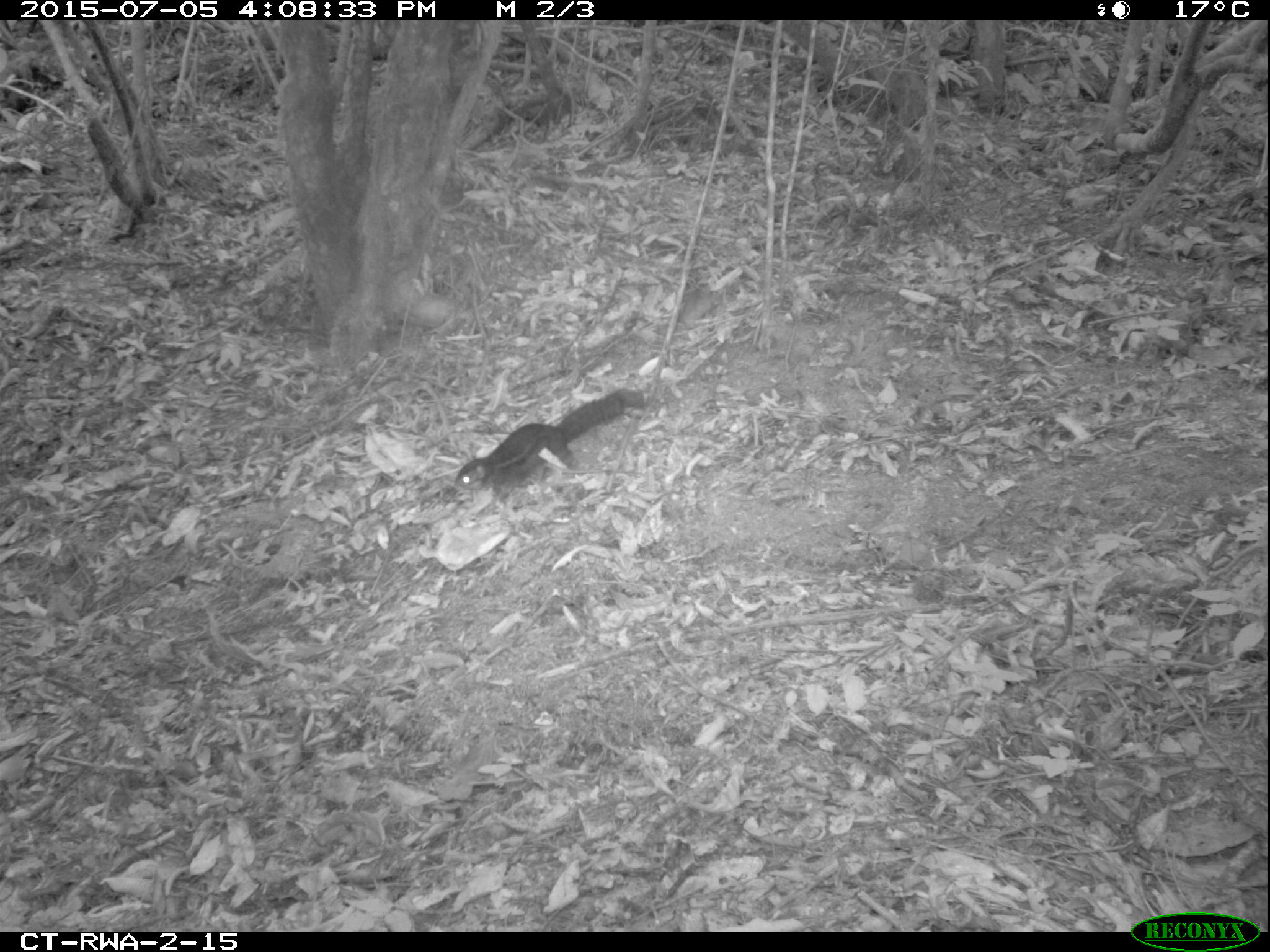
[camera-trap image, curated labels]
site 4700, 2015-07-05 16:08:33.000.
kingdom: Animalia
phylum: Chordata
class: Mammalia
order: Rodentia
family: Sciuridae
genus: Funisciurus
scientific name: Funisciurus pyrropus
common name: fire-footed rope squirrel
Funisciurus pyrropus (fire-footed rope squirrel), count 1.